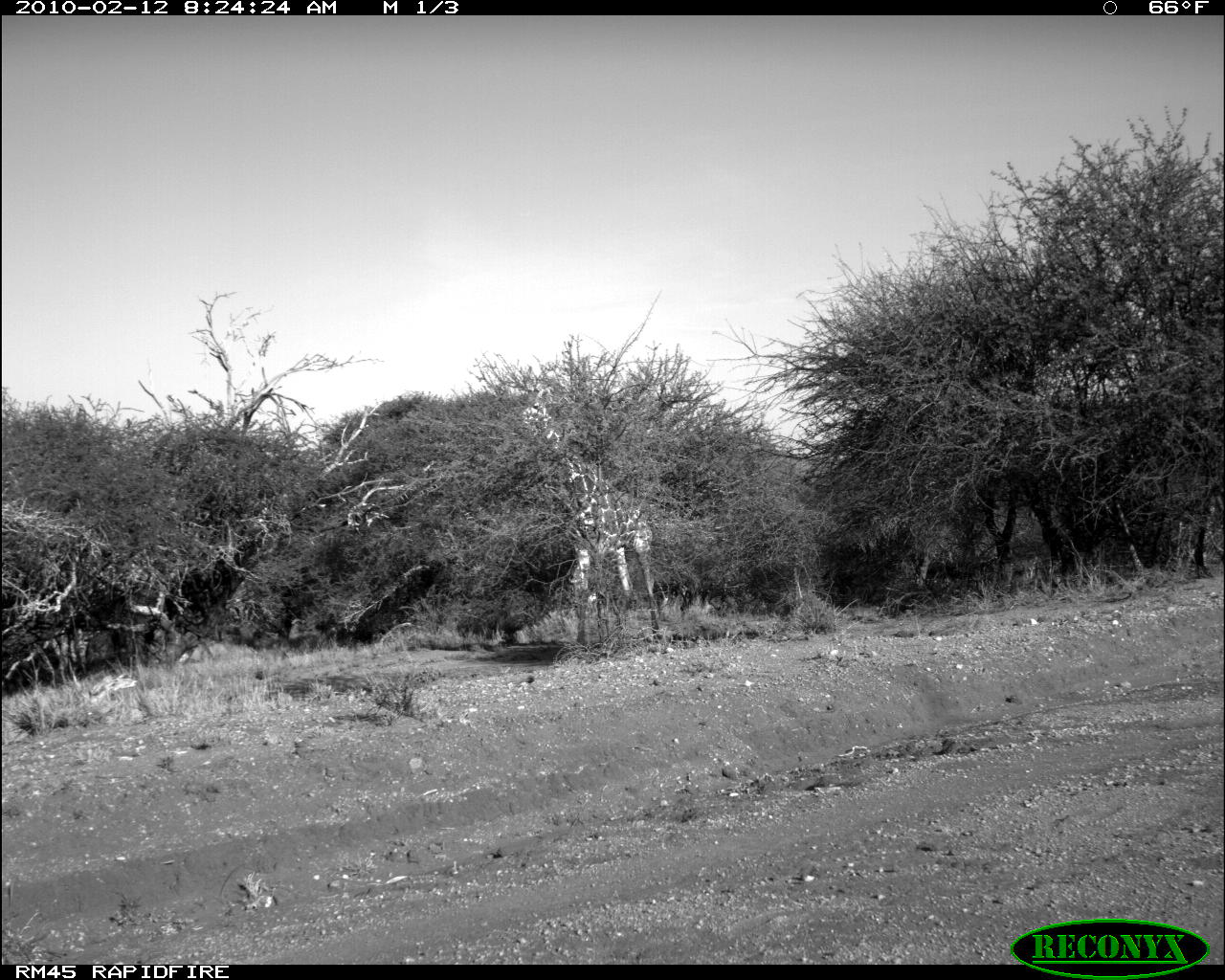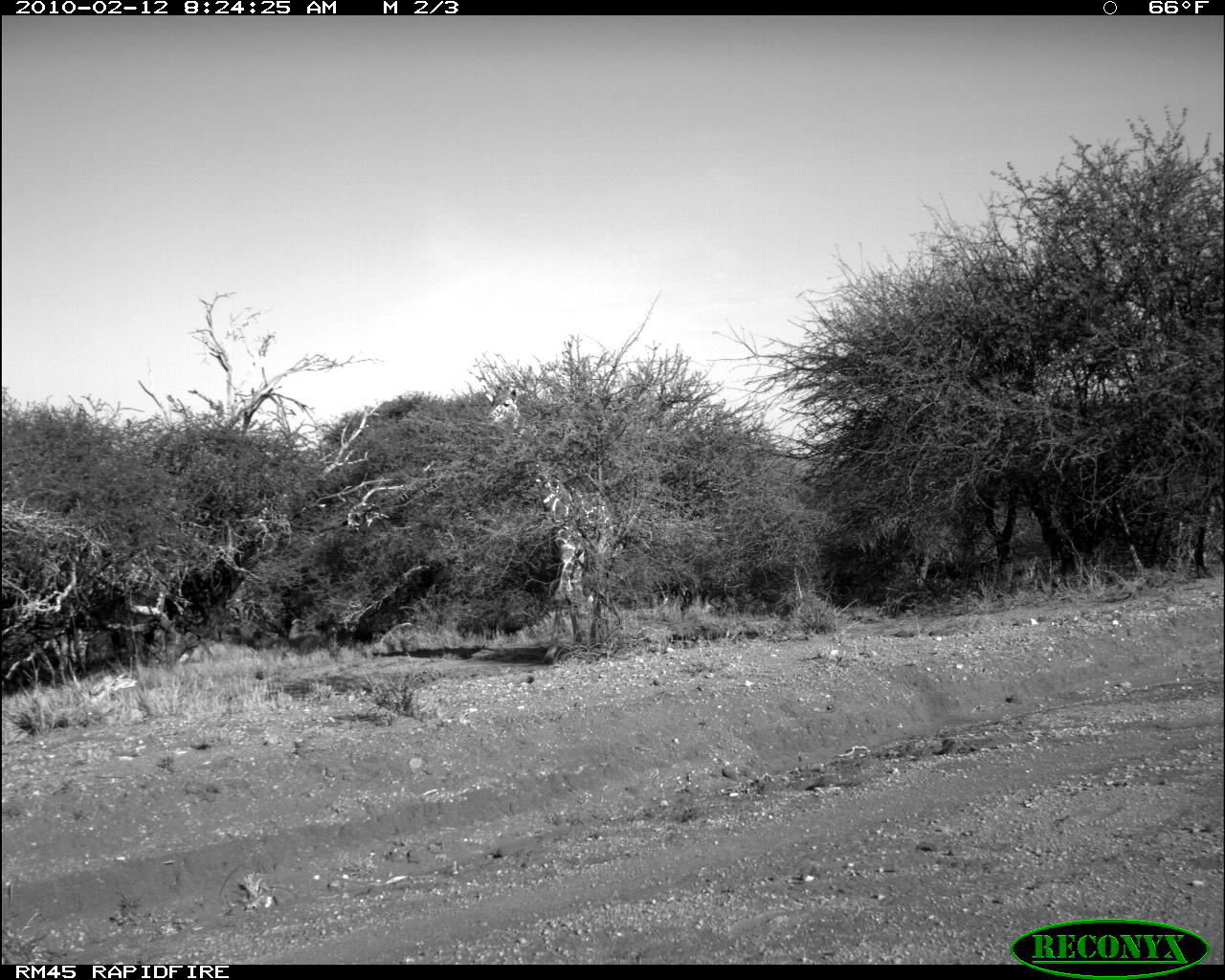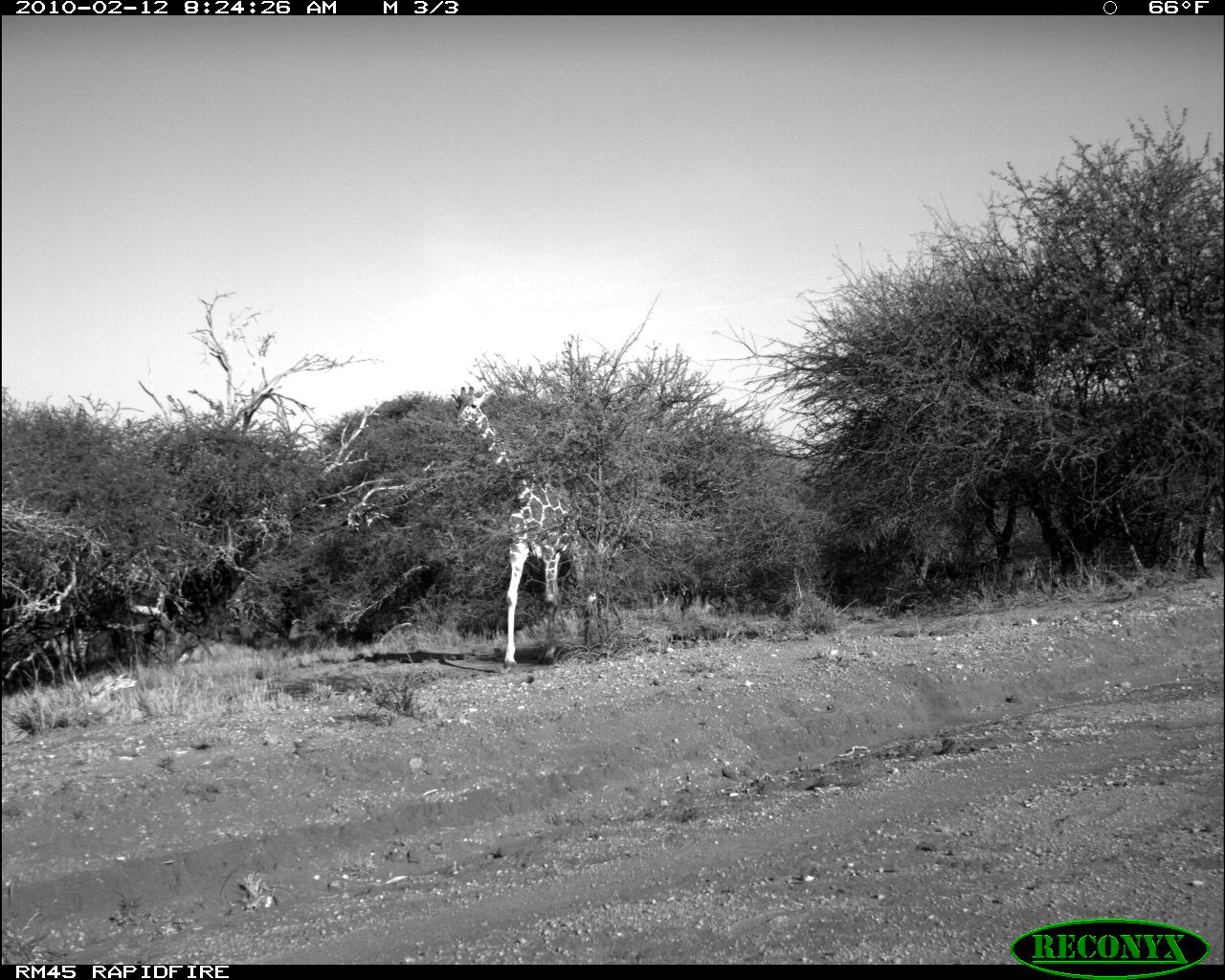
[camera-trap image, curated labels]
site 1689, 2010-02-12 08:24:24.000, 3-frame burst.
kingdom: Animalia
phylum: Chordata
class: Mammalia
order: Artiodactyla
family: Giraffidae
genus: Giraffa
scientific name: Giraffa camelopardalis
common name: giraffe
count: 1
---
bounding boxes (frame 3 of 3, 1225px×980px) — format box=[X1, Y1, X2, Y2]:
giraffa camelopardalis: box=[449, 385, 590, 673]